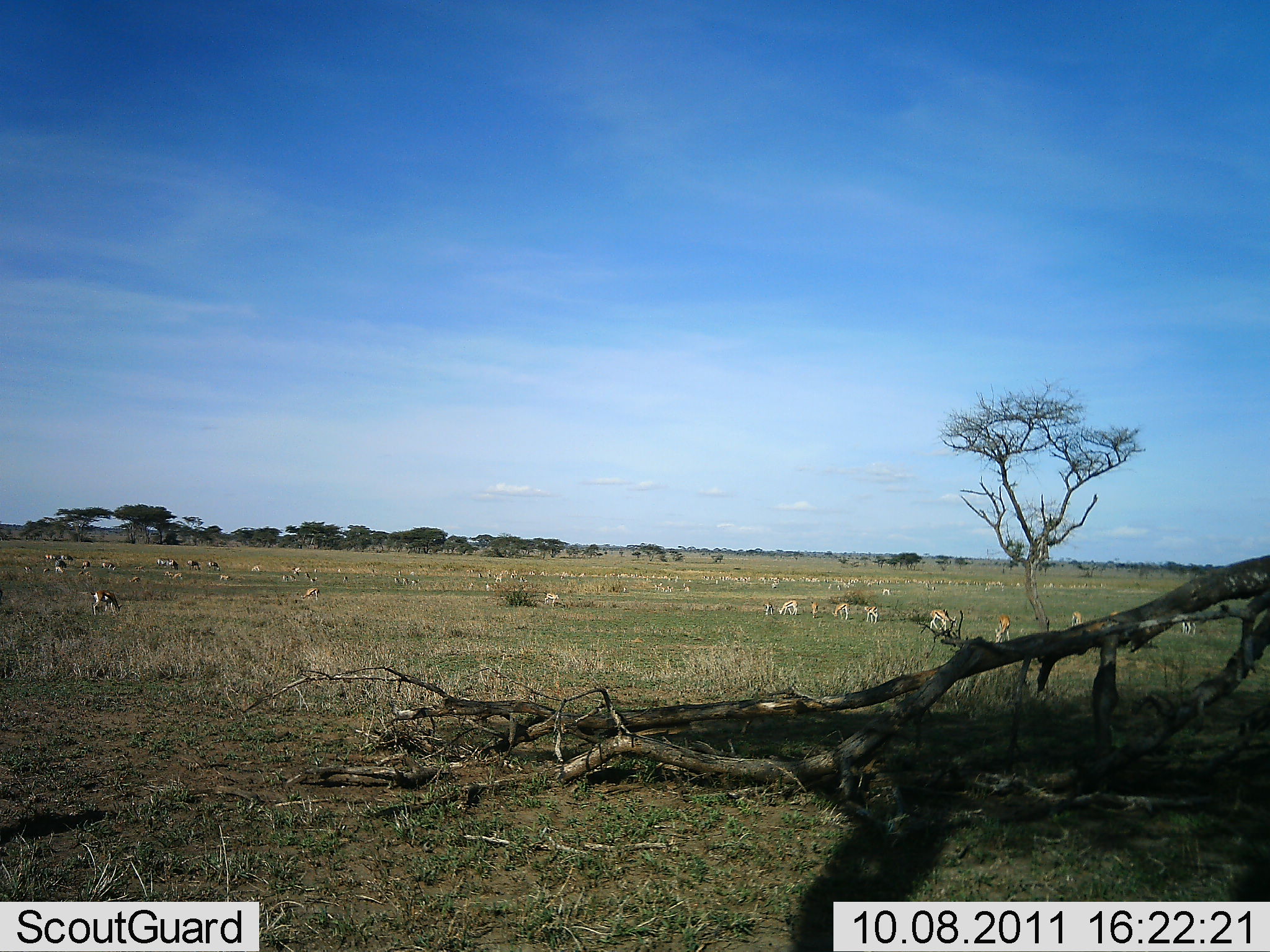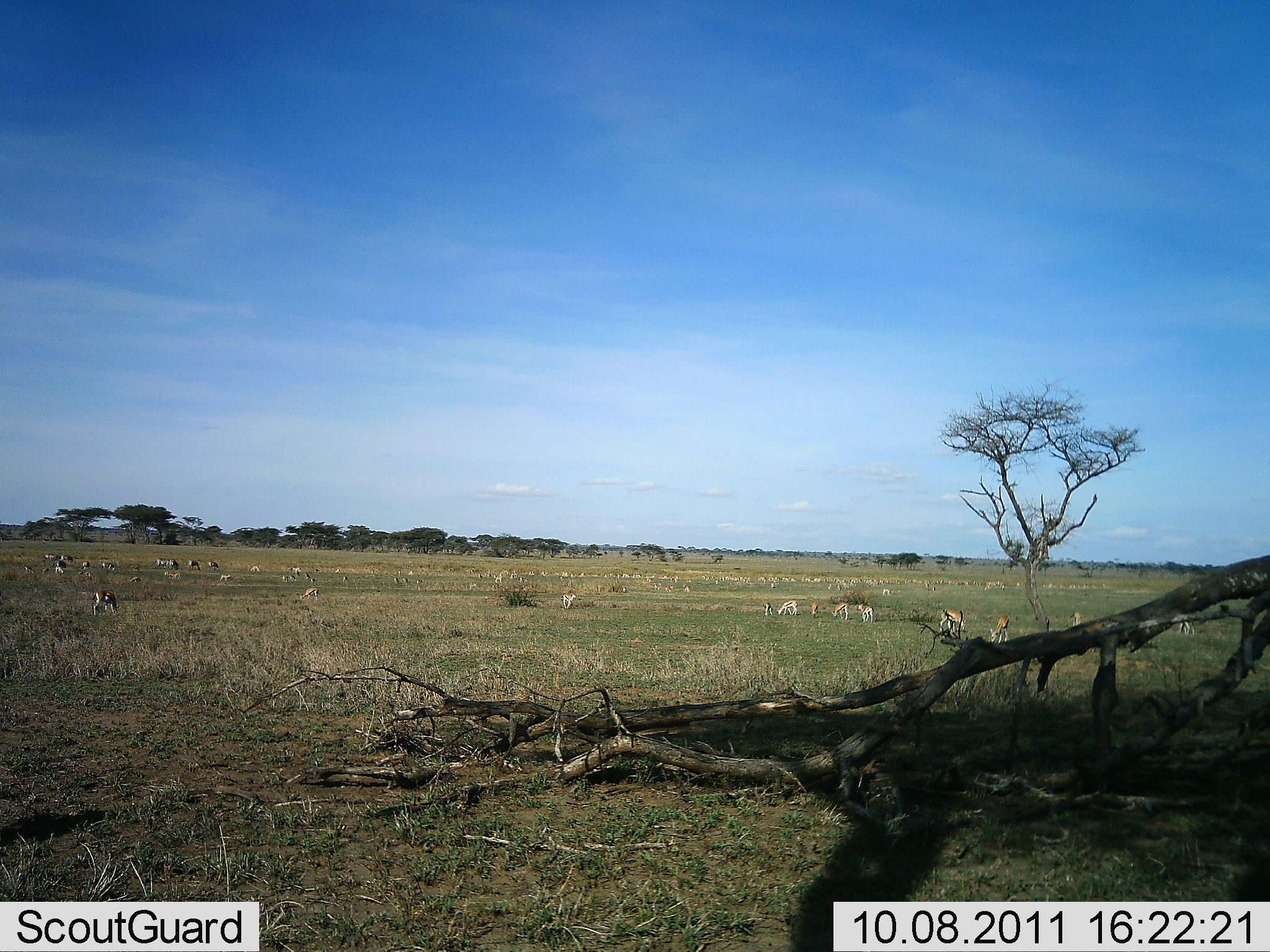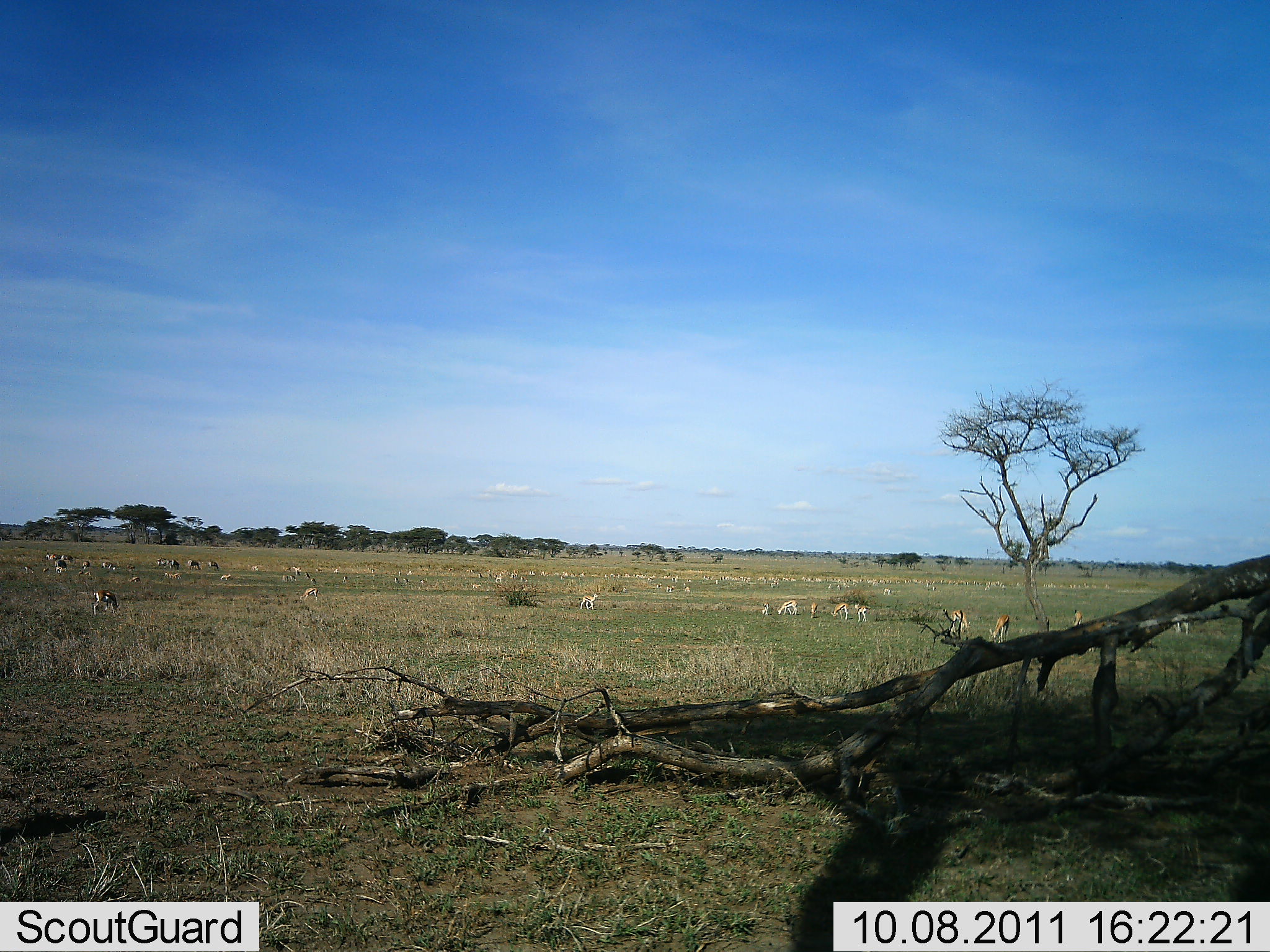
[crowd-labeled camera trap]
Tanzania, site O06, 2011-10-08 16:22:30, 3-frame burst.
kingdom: Animalia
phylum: Chordata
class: Mammalia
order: Artiodactyla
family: Bovidae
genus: Eudorcas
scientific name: Eudorcas thomsonii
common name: thomson's gazelle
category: gazellethomsons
Gazellethomsons (thomson's gazelle) (Eudorcas thomsonii), count 11-50. Behavior (volunteer vote fractions): standing 58%, resting 17%, moving 50%, interacting 0%. Young present (vote fraction): 0%. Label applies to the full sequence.